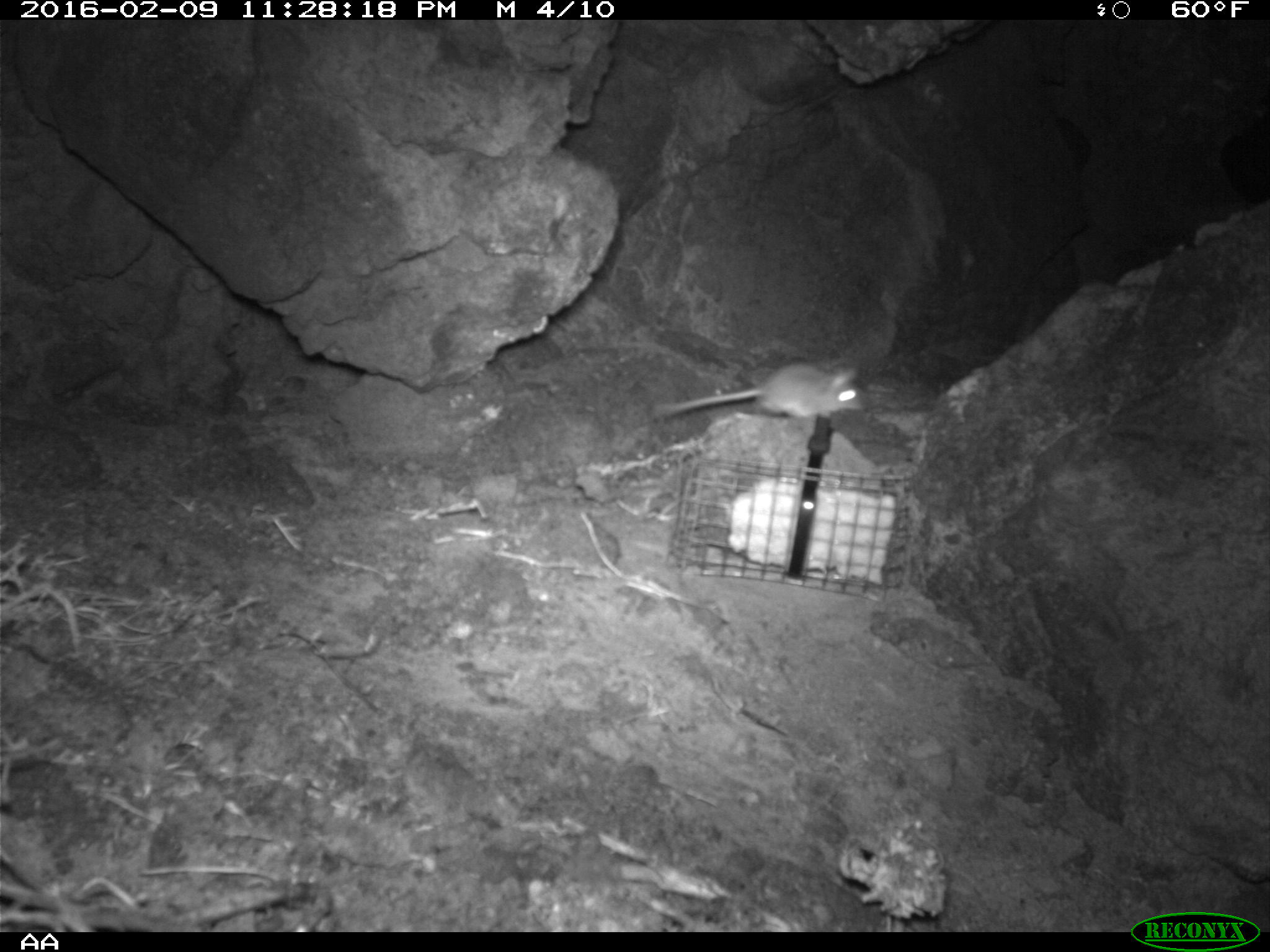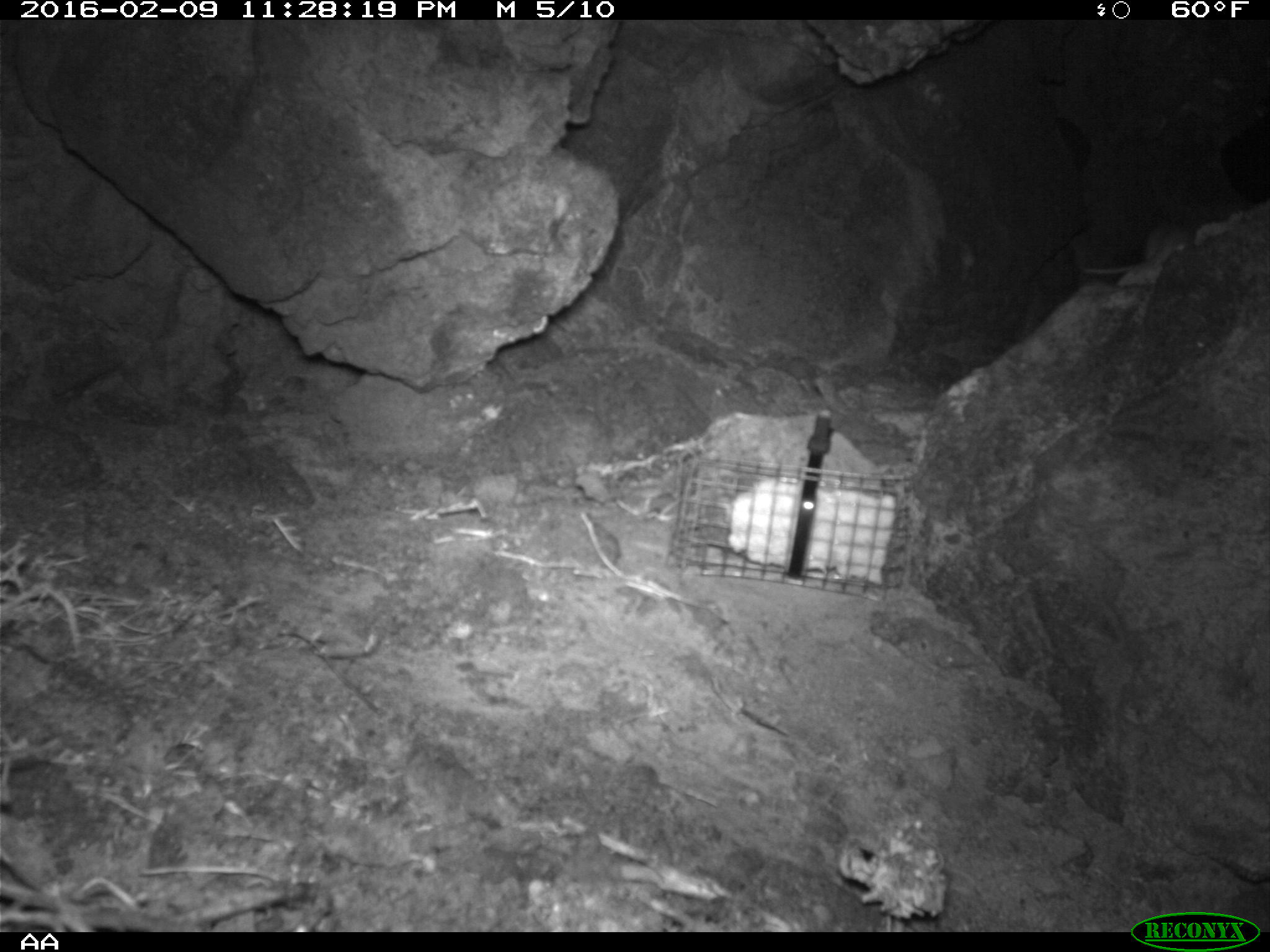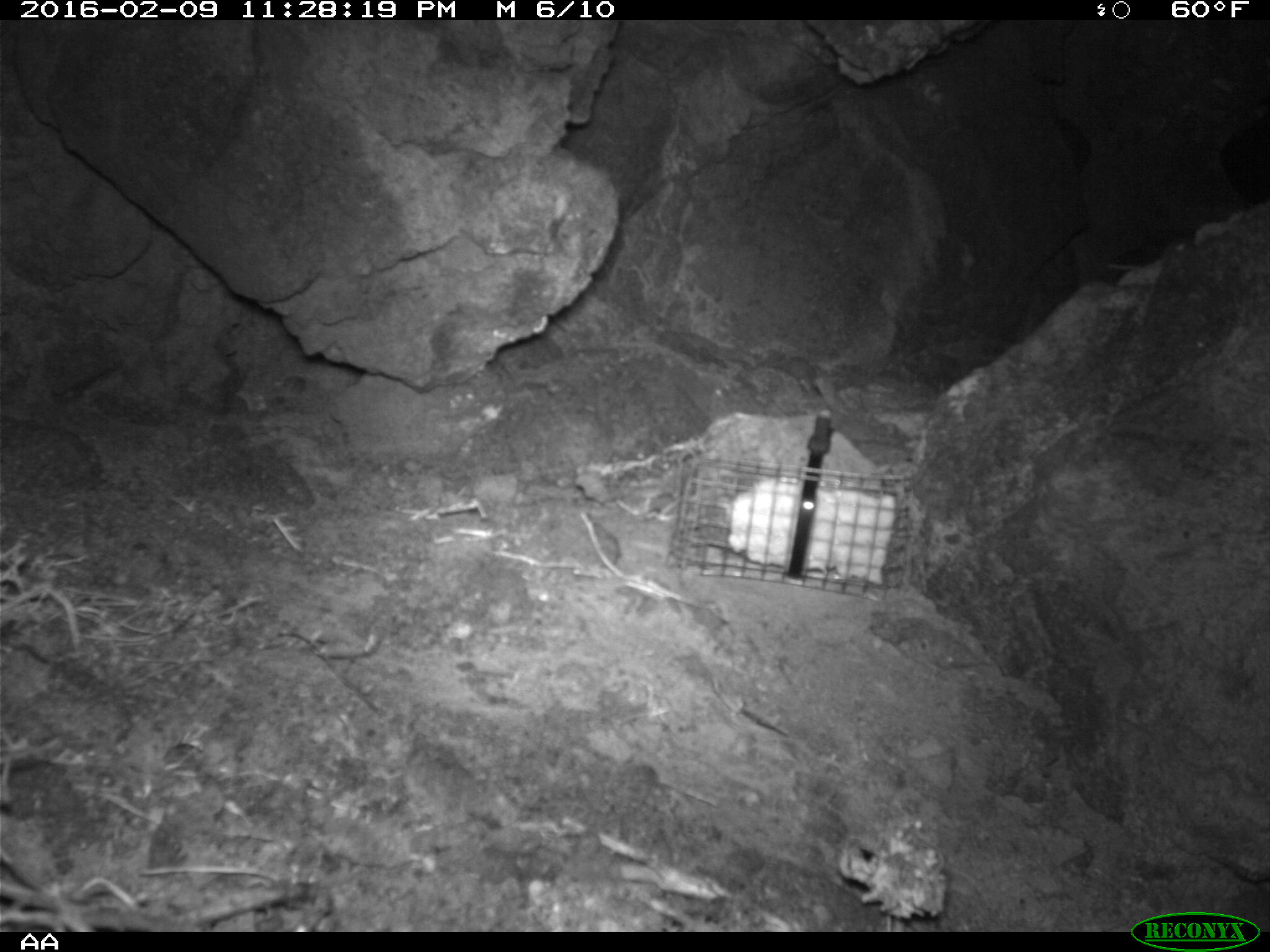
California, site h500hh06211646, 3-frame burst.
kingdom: Animalia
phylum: Chordata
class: Mammalia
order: Rodentia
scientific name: Rodentia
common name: rodent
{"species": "rodent (Rodentia)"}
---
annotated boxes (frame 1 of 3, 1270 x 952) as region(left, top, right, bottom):
rodent: region(652, 360, 873, 418)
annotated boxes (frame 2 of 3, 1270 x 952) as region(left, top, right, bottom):
rodent: region(1078, 227, 1191, 272)